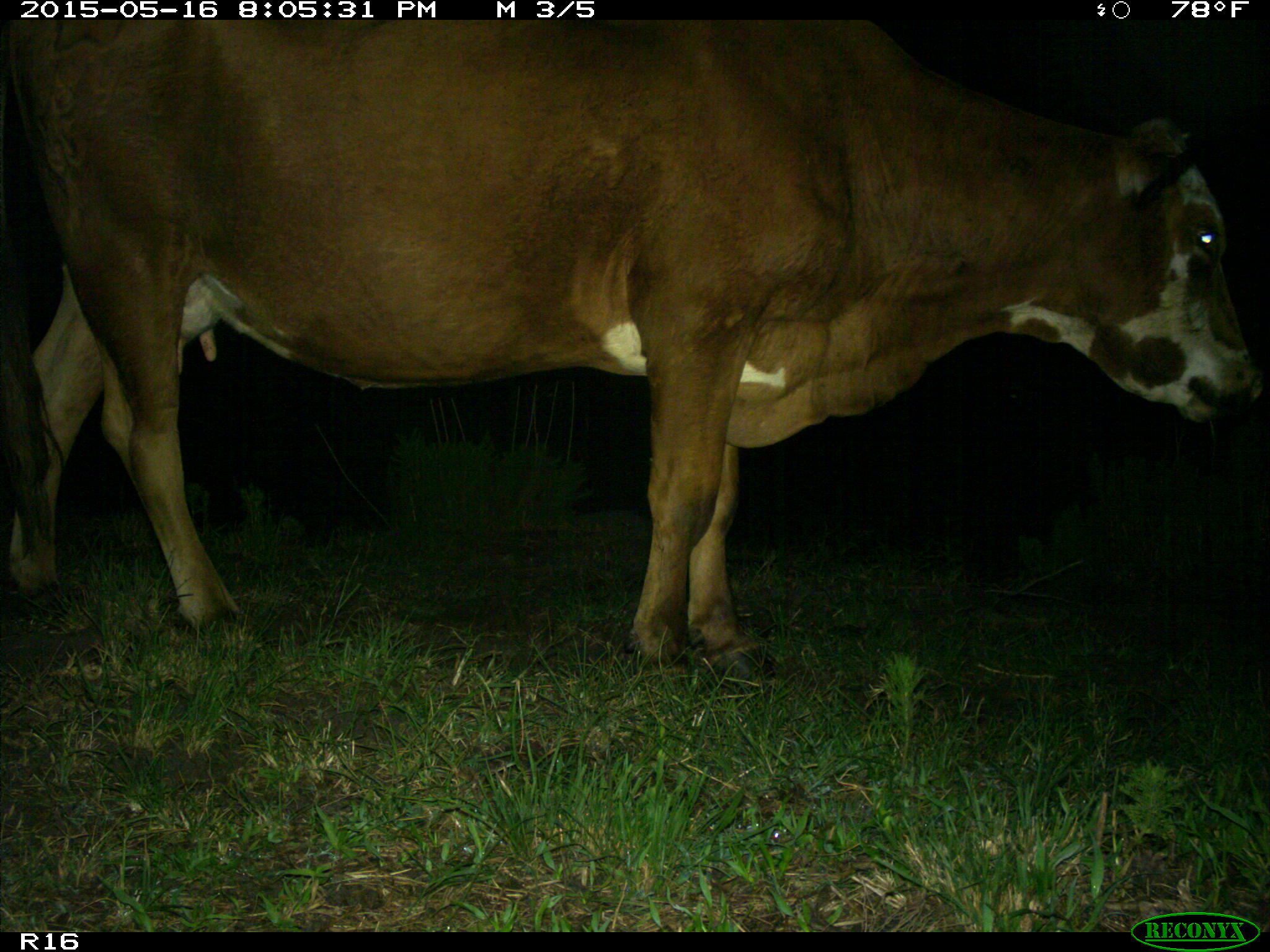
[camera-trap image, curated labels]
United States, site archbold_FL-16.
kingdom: Animalia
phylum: Chordata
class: Mammalia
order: Artiodactyla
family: Bovidae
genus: Bos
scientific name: Bos taurus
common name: domestic cow